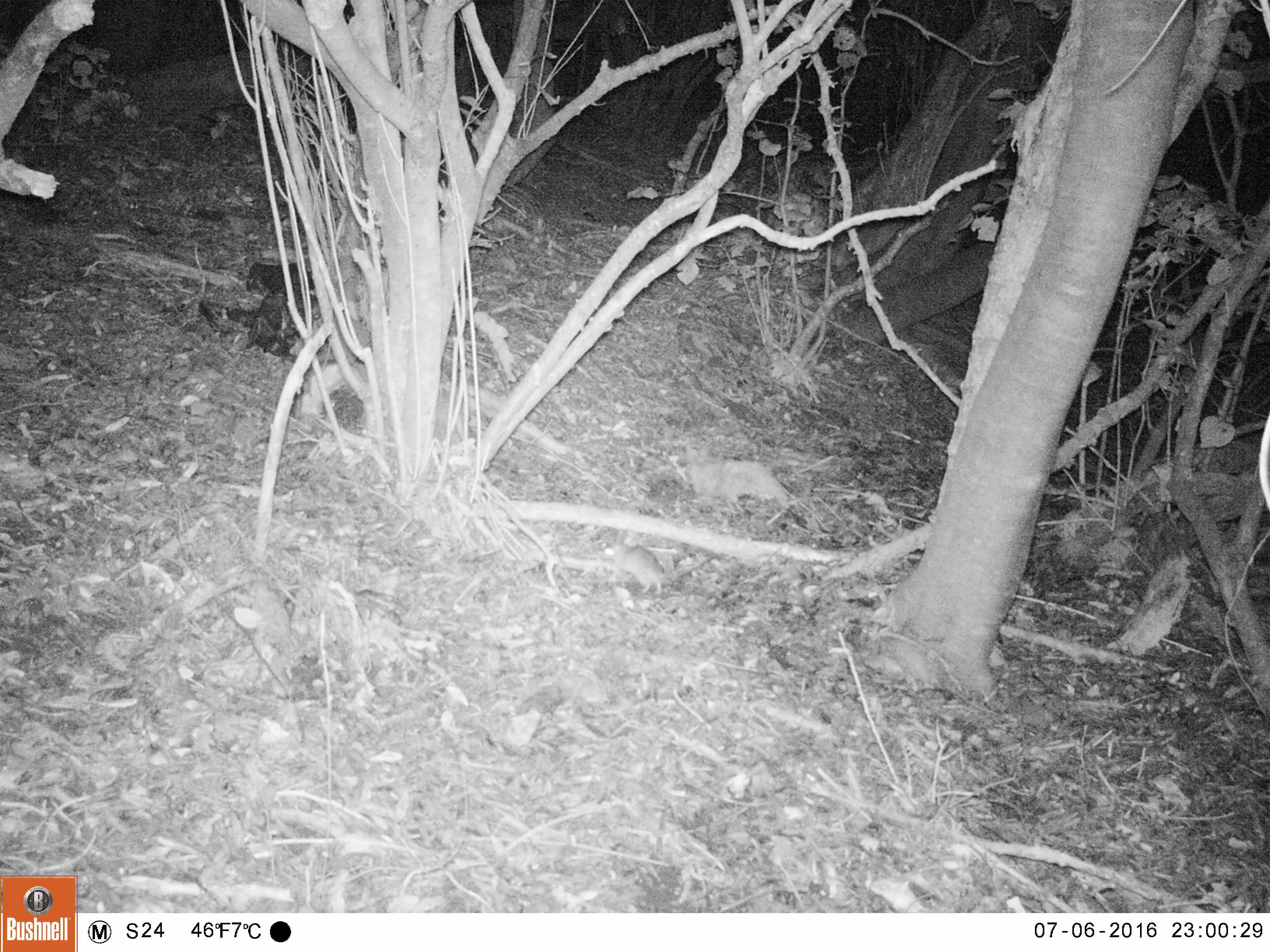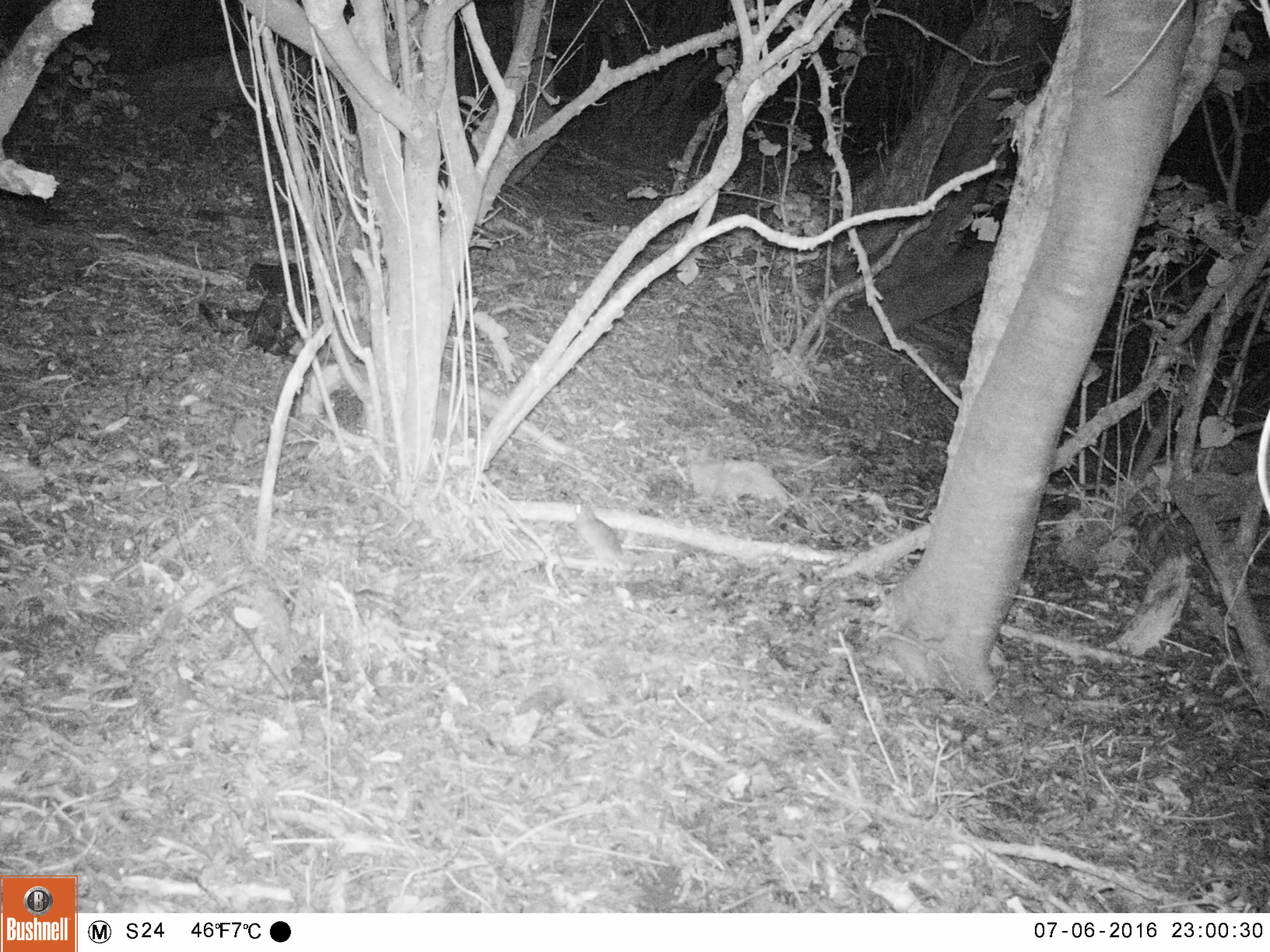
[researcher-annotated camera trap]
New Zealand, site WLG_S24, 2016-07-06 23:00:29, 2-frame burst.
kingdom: Animalia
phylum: Chordata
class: Mammalia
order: Rodentia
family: Muridae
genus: Rattus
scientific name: Rattus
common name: rat